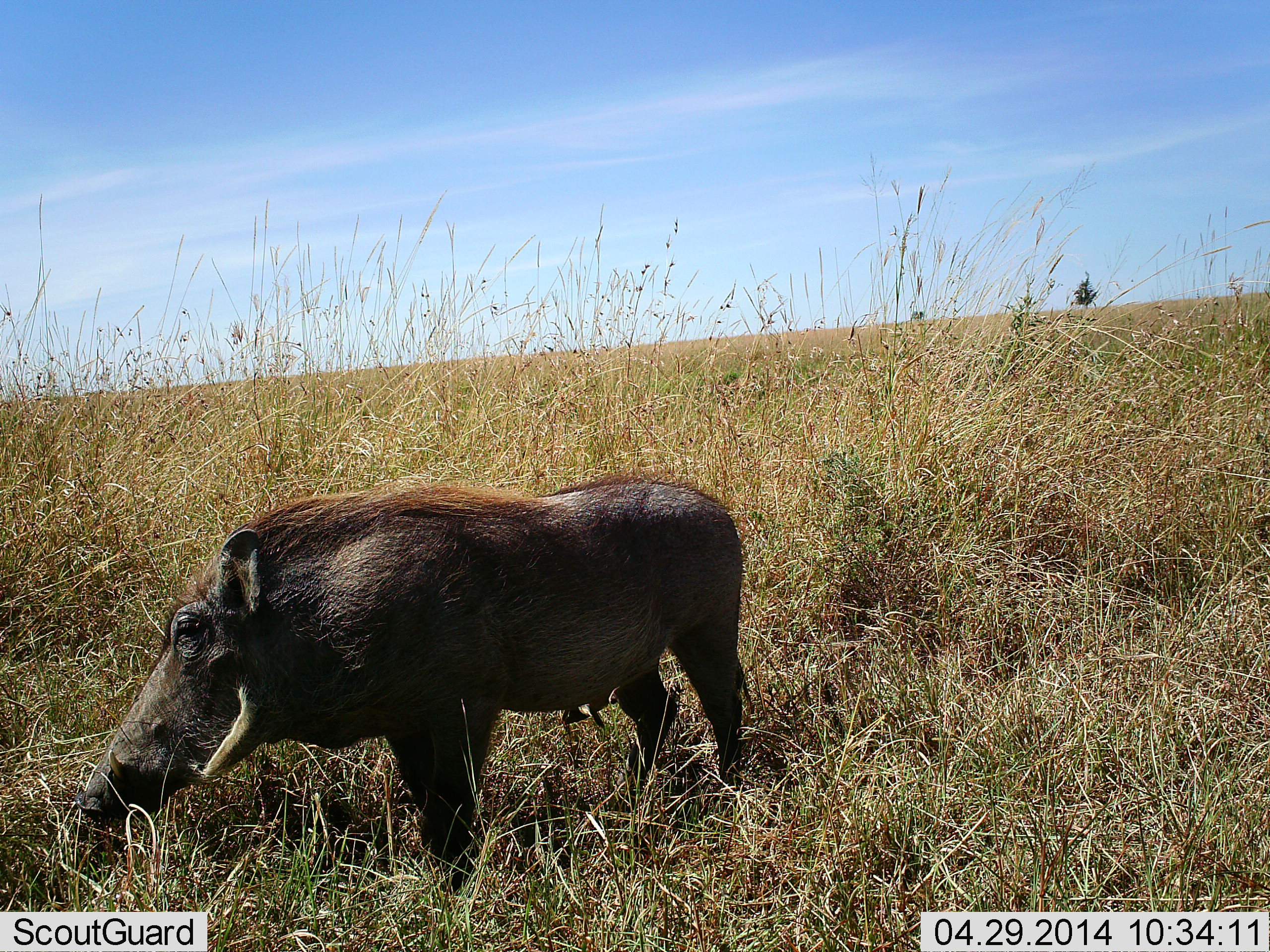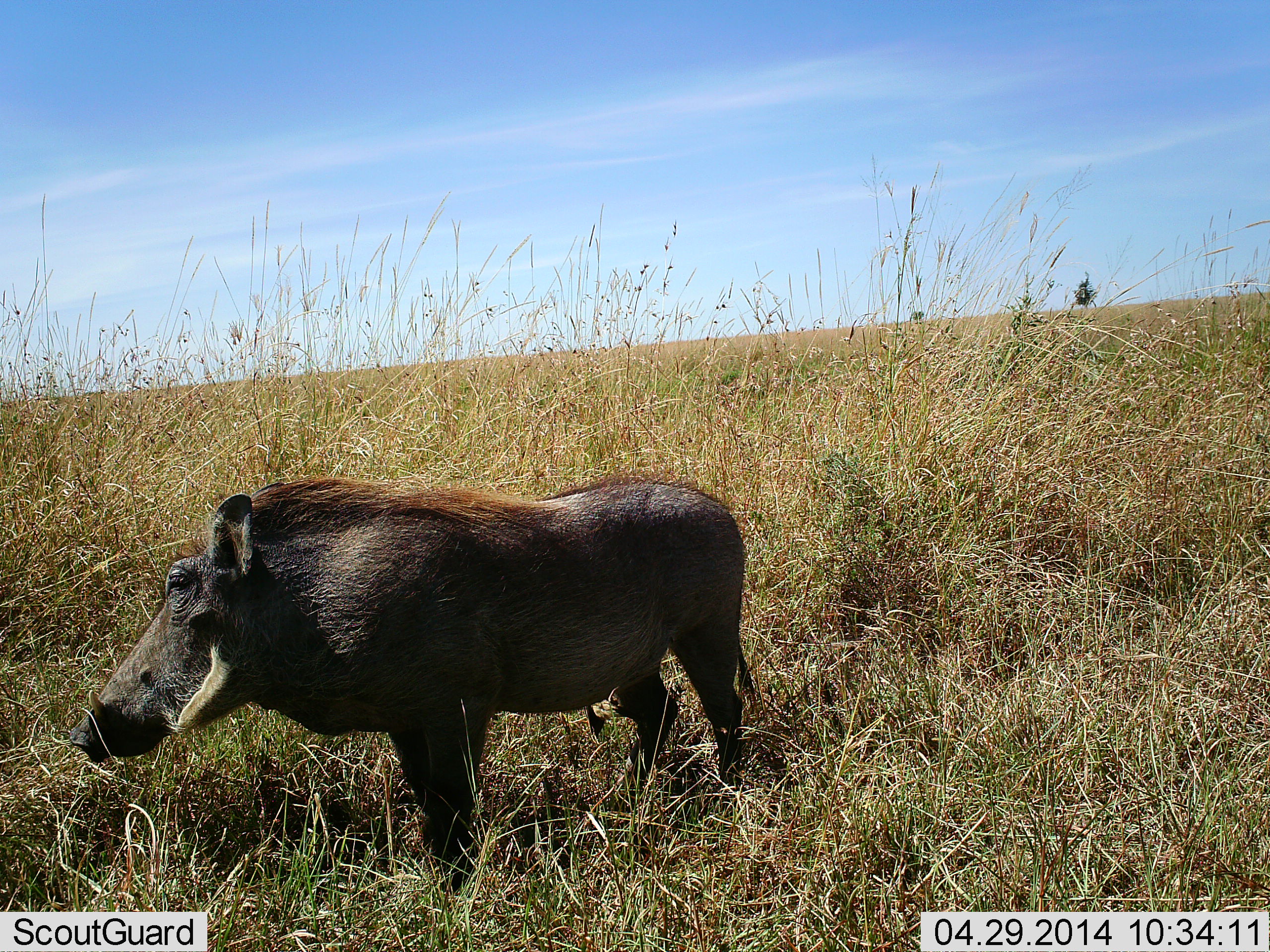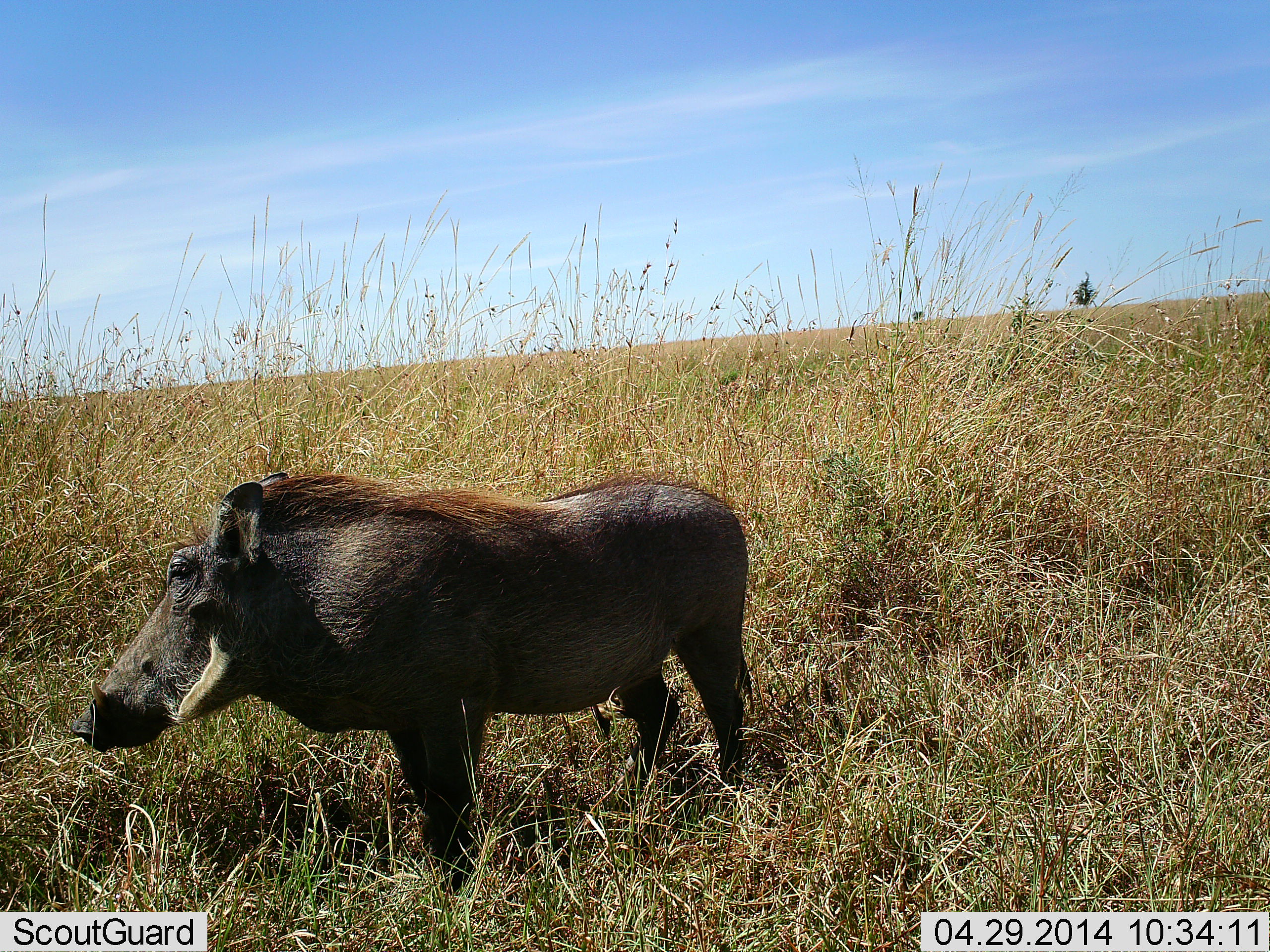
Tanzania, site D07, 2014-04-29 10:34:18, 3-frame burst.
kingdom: Animalia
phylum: Chordata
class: Mammalia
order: Artiodactyla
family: Suidae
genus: Phacochoerus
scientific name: Phacochoerus africanus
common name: warthog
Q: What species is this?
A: Warthog (Phacochoerus africanus).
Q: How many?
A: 1.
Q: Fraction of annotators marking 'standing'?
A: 90%.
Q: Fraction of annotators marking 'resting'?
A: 0%.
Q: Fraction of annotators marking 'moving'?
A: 0%.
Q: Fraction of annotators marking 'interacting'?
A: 0%.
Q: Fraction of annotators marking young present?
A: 0%.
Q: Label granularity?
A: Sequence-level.